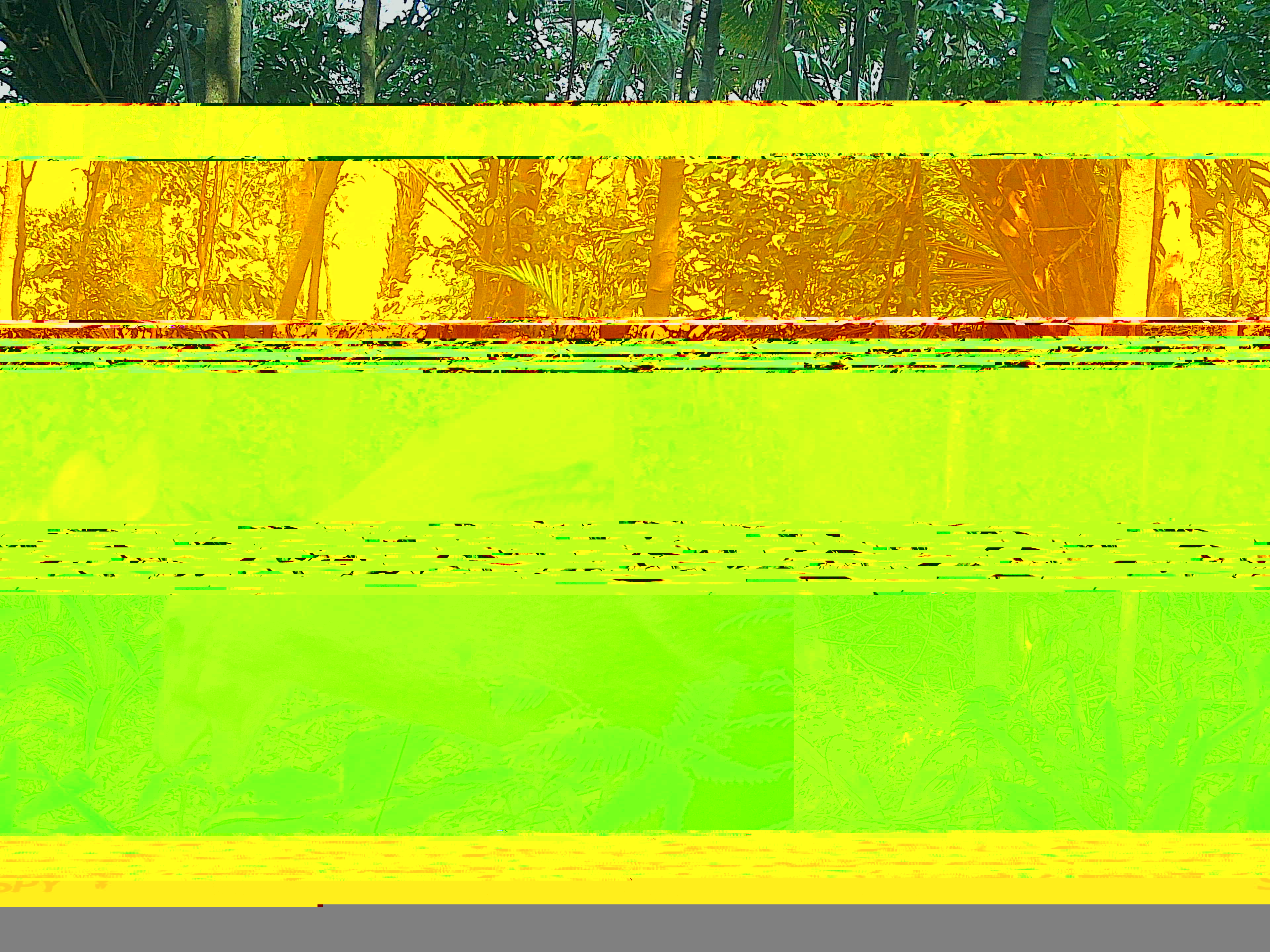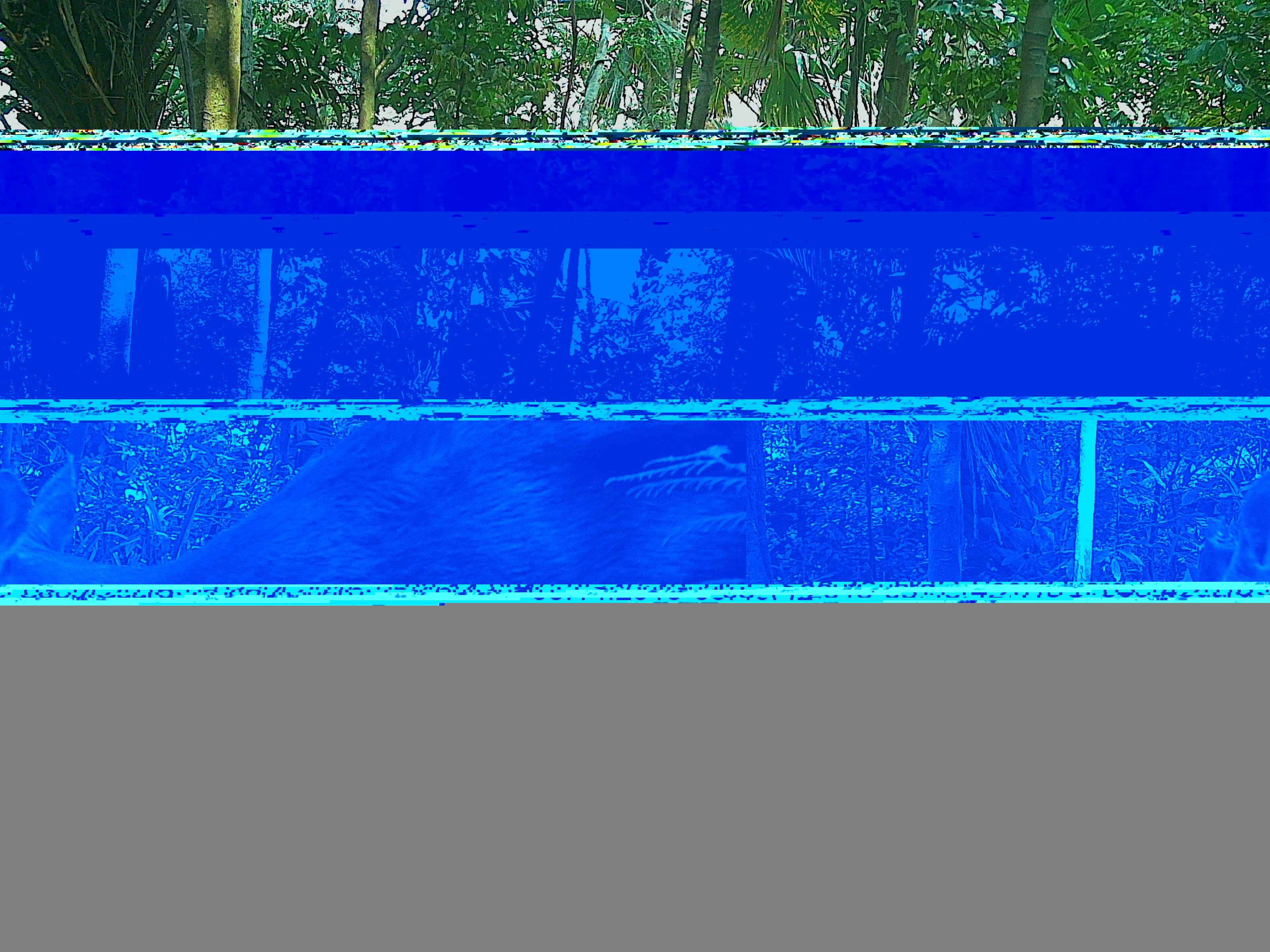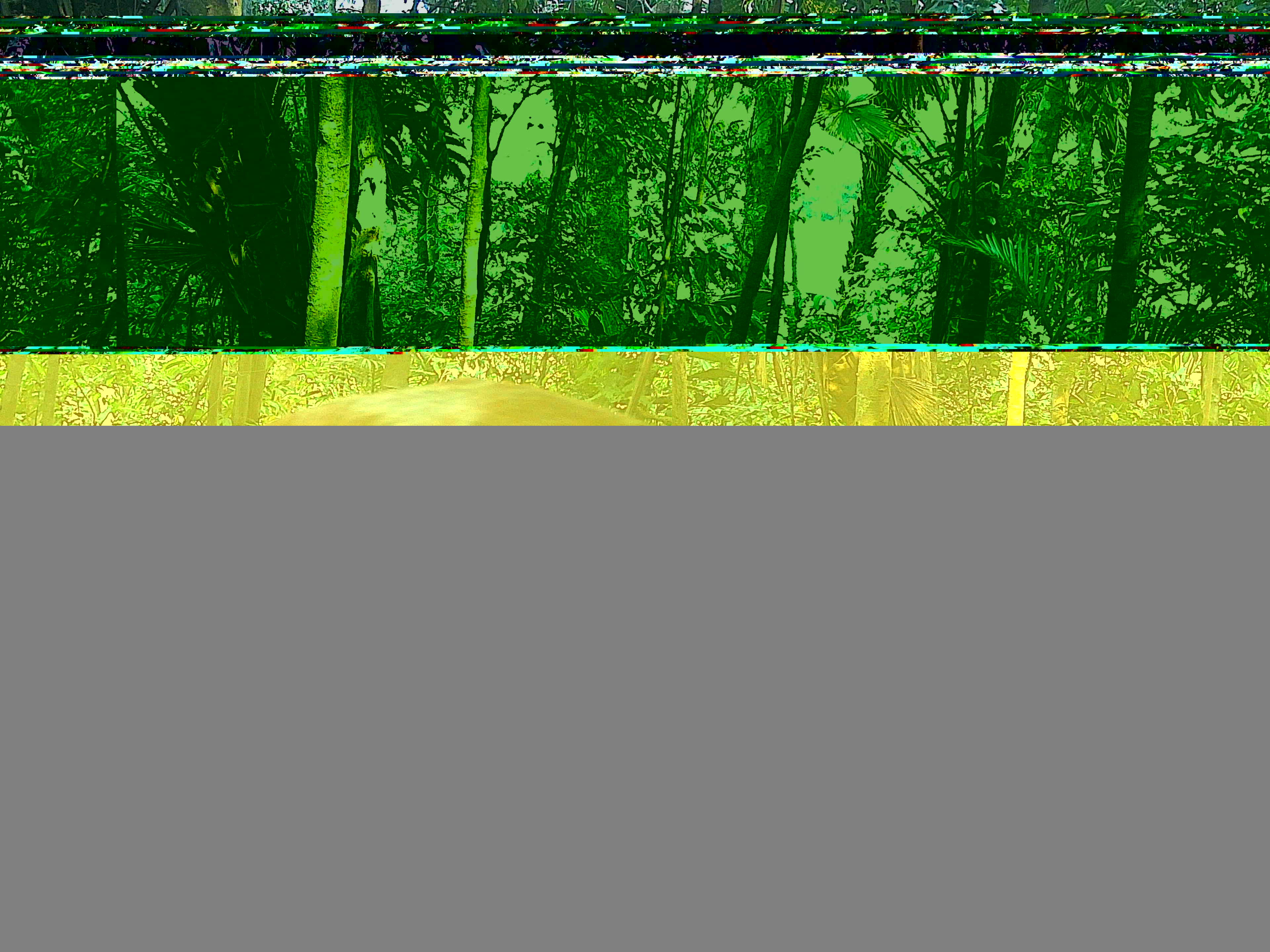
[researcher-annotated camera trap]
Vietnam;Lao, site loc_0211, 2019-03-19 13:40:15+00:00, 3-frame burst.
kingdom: Animalia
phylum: Chordata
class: Mammalia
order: Artiodactyla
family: Cervidae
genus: Muntiacus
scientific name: Muntiacus rooseveltorum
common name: roosevelt's muntjac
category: roosevelts muntjac group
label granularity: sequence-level